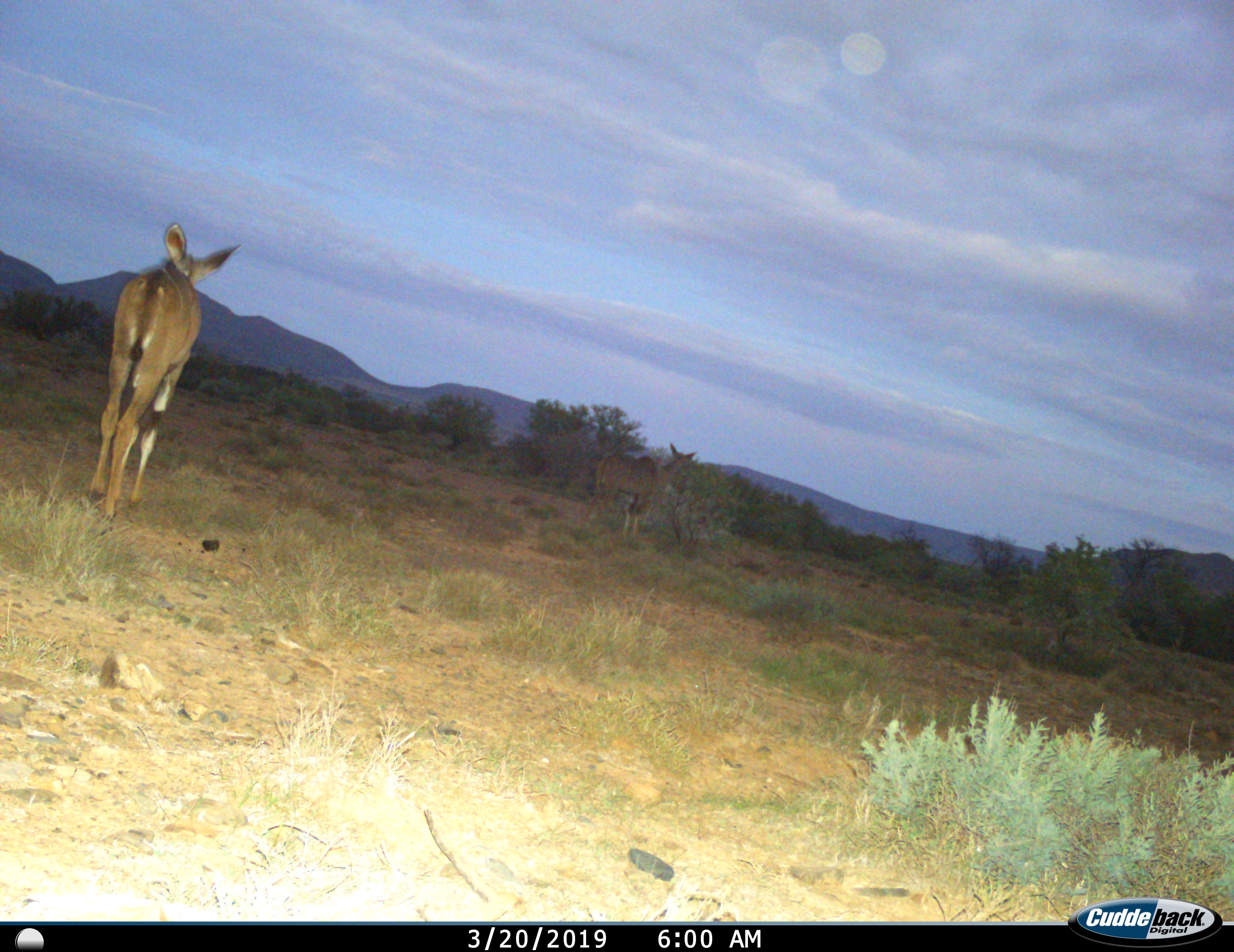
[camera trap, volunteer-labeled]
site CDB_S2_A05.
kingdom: Animalia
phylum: Chordata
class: Mammalia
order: Artiodactyla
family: Bovidae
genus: Tragelaphus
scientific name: Tragelaphus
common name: kudu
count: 2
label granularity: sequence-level